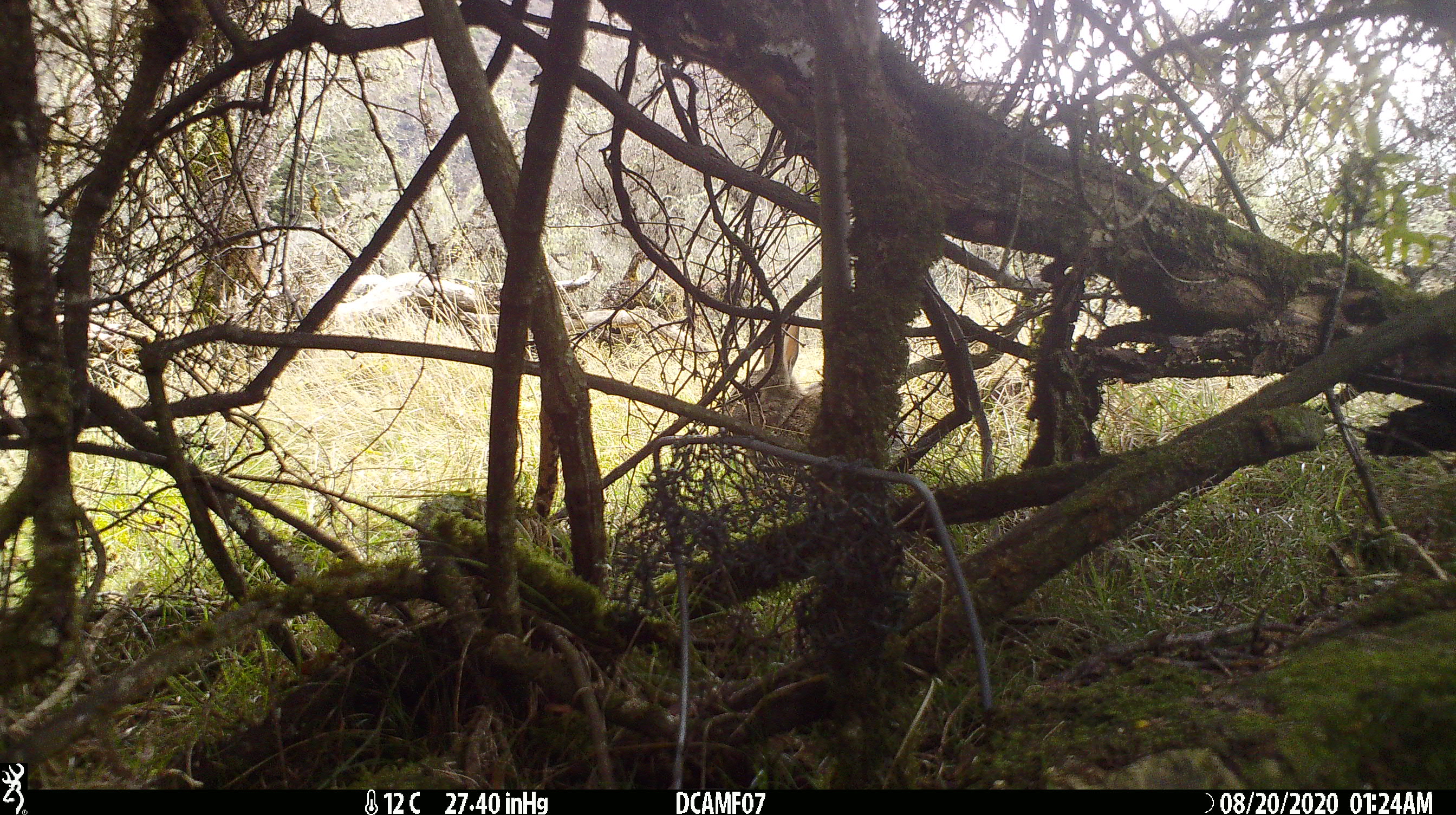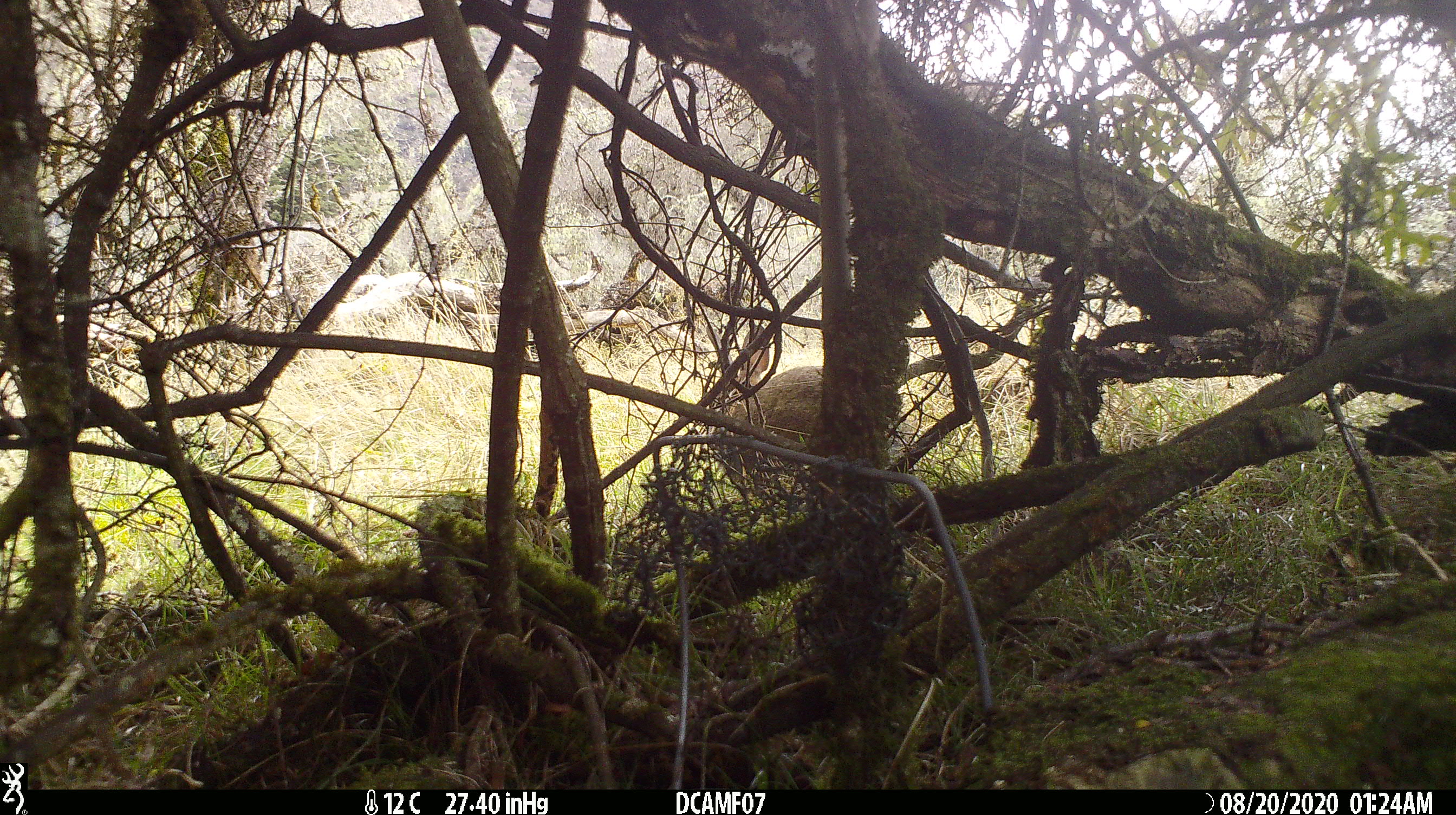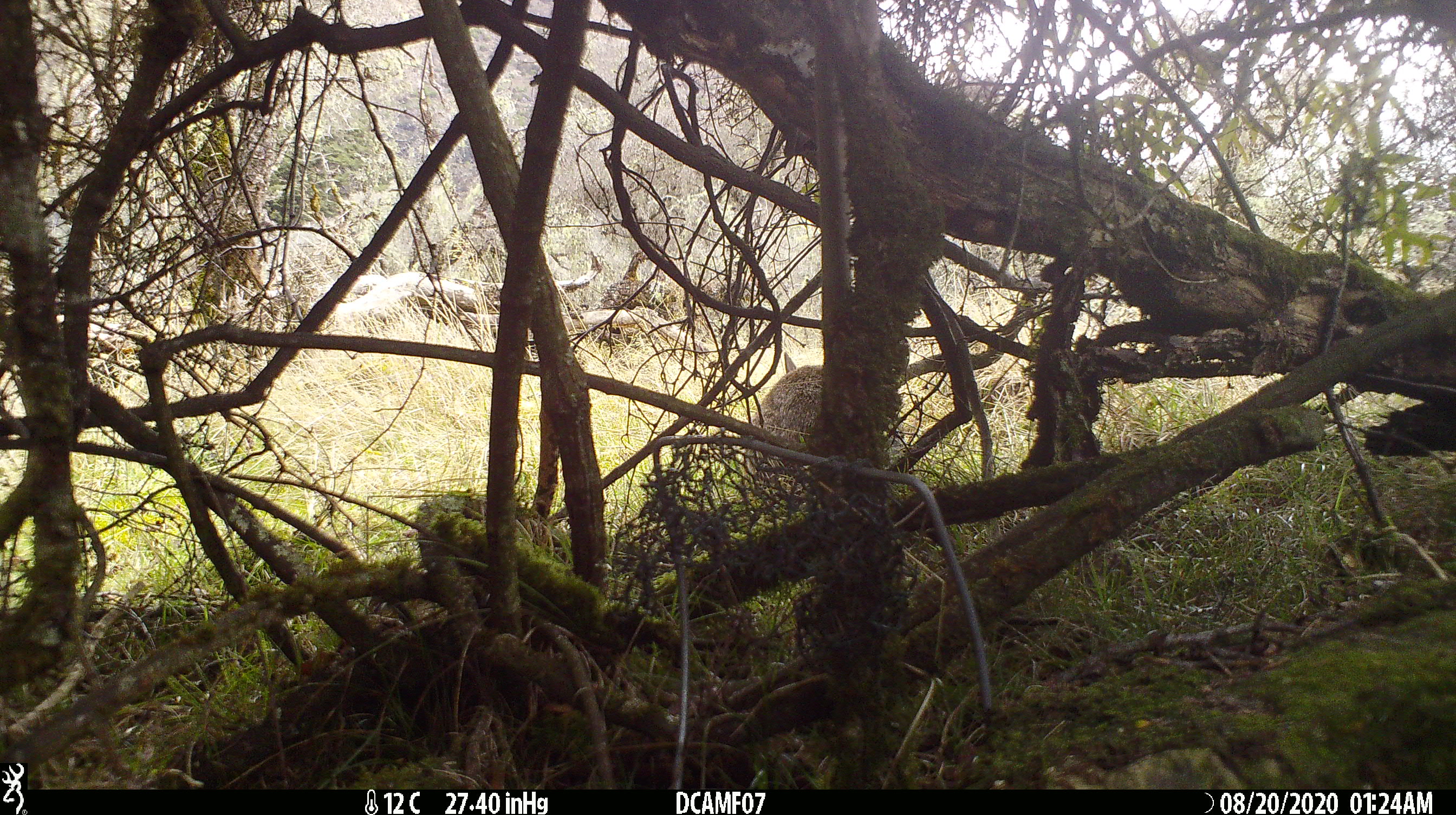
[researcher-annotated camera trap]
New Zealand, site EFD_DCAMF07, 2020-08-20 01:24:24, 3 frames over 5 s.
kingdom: Animalia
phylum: Chordata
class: Mammalia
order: Lagomorpha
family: Leporidae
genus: Oryctolagus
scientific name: Oryctolagus cuniculus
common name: european rabbit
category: rabbit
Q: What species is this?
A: Rabbit (european rabbit) (Oryctolagus cuniculus).